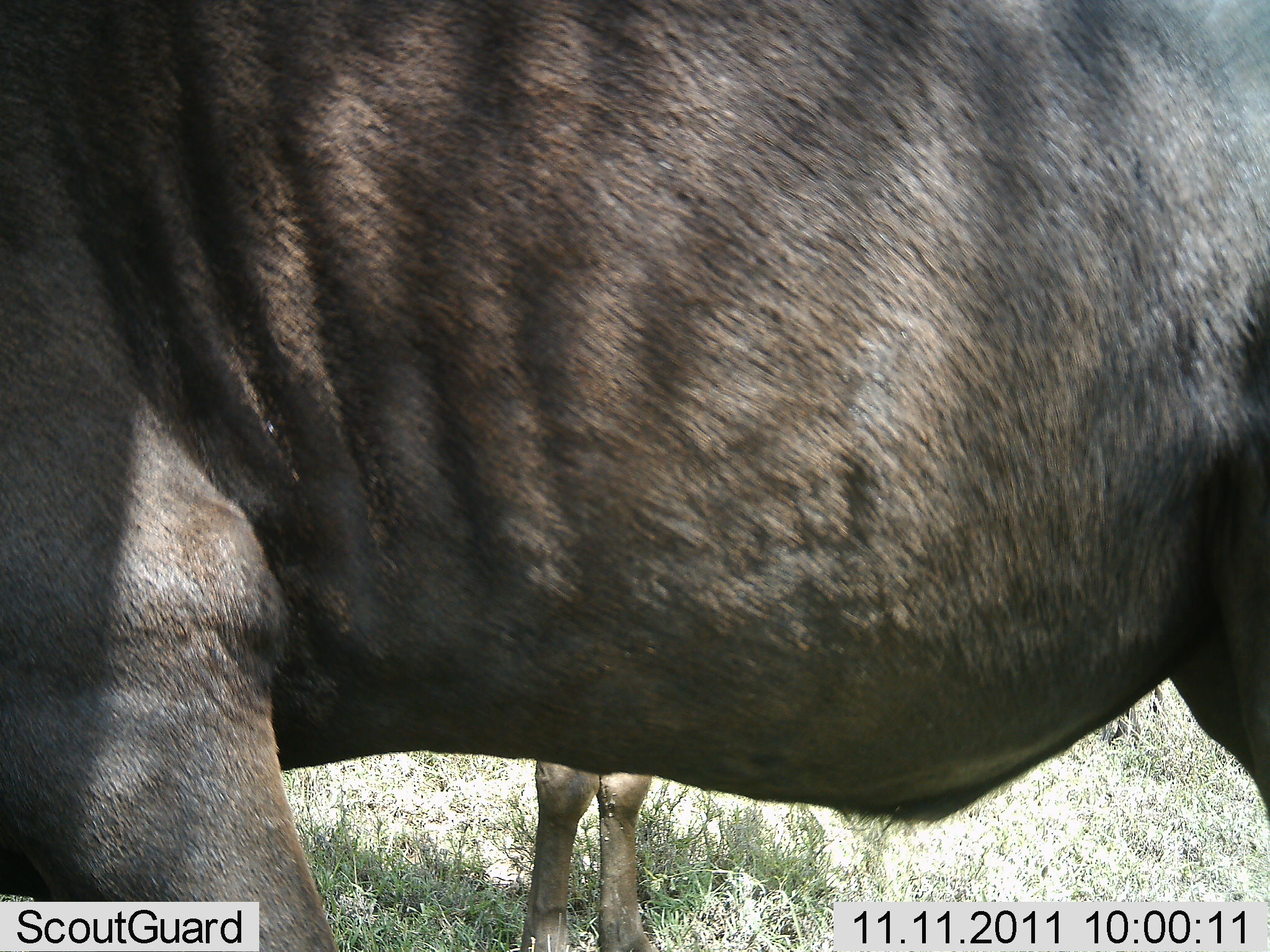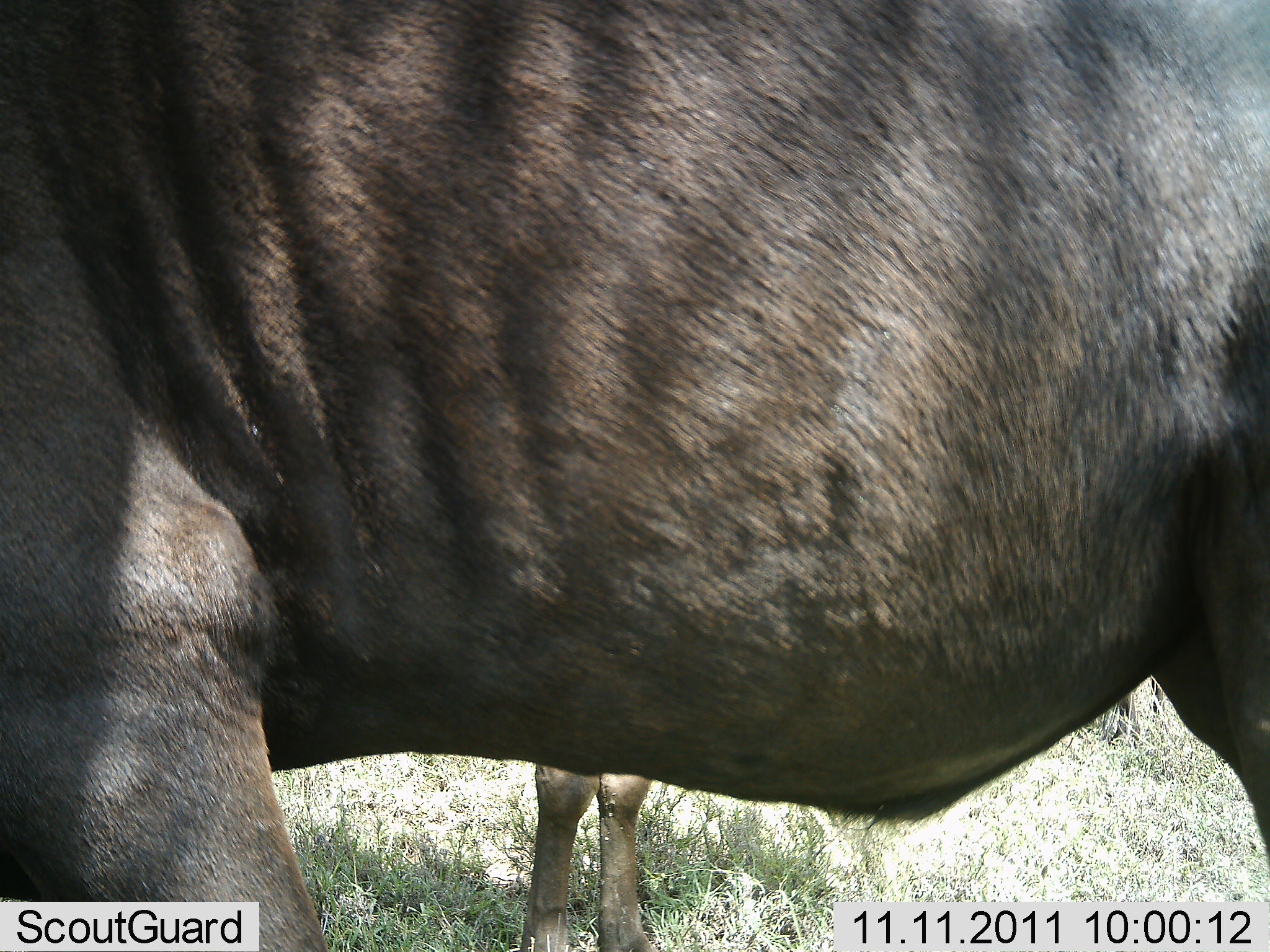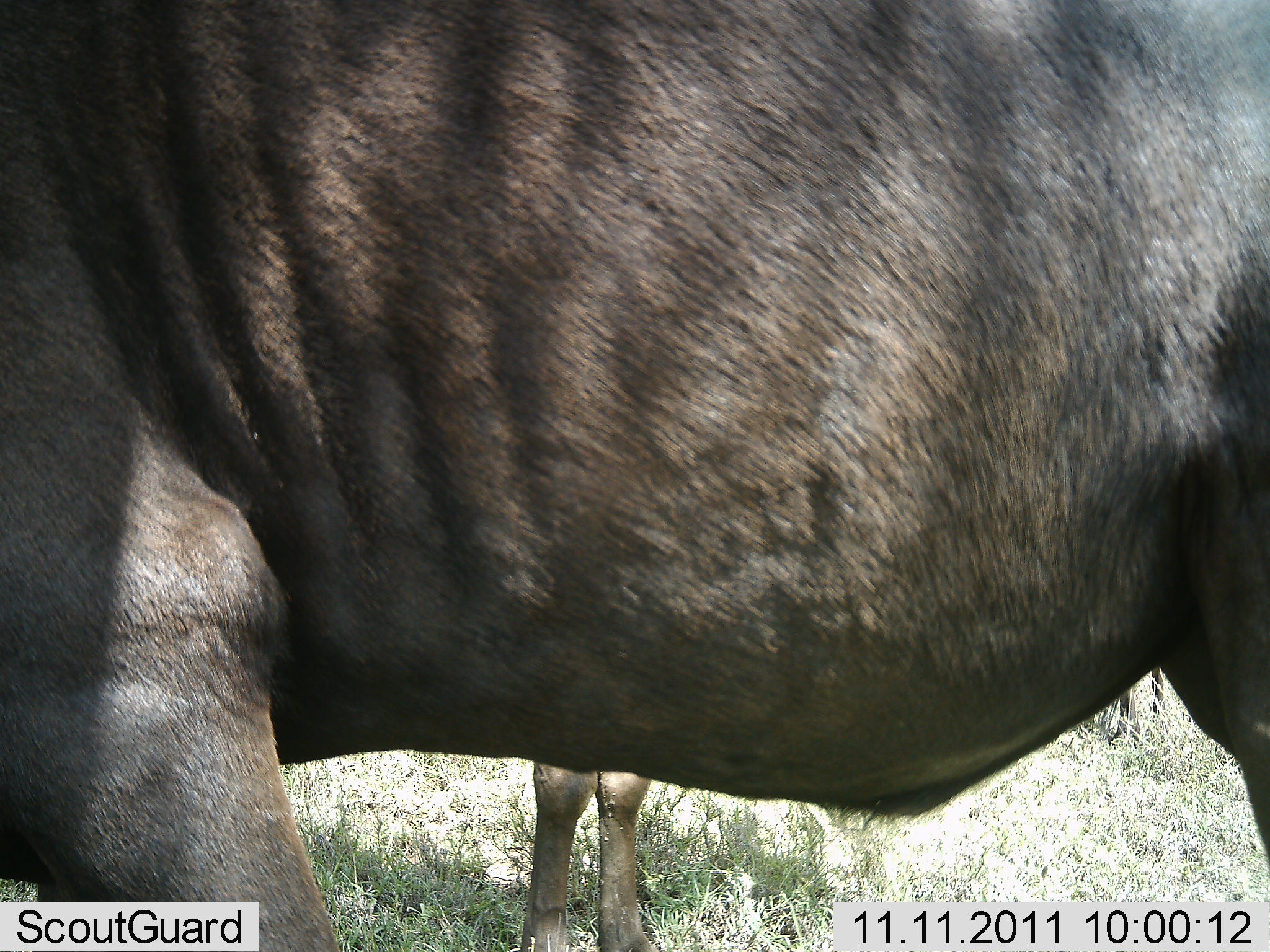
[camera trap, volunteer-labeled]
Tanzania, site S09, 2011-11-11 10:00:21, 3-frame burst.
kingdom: Animalia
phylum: Chordata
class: Mammalia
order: Artiodactyla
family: Bovidae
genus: Connochaetes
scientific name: Connochaetes taurinus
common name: blue wildebeest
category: wildebeest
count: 2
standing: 100%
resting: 0%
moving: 0%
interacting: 0%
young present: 15%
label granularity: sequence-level